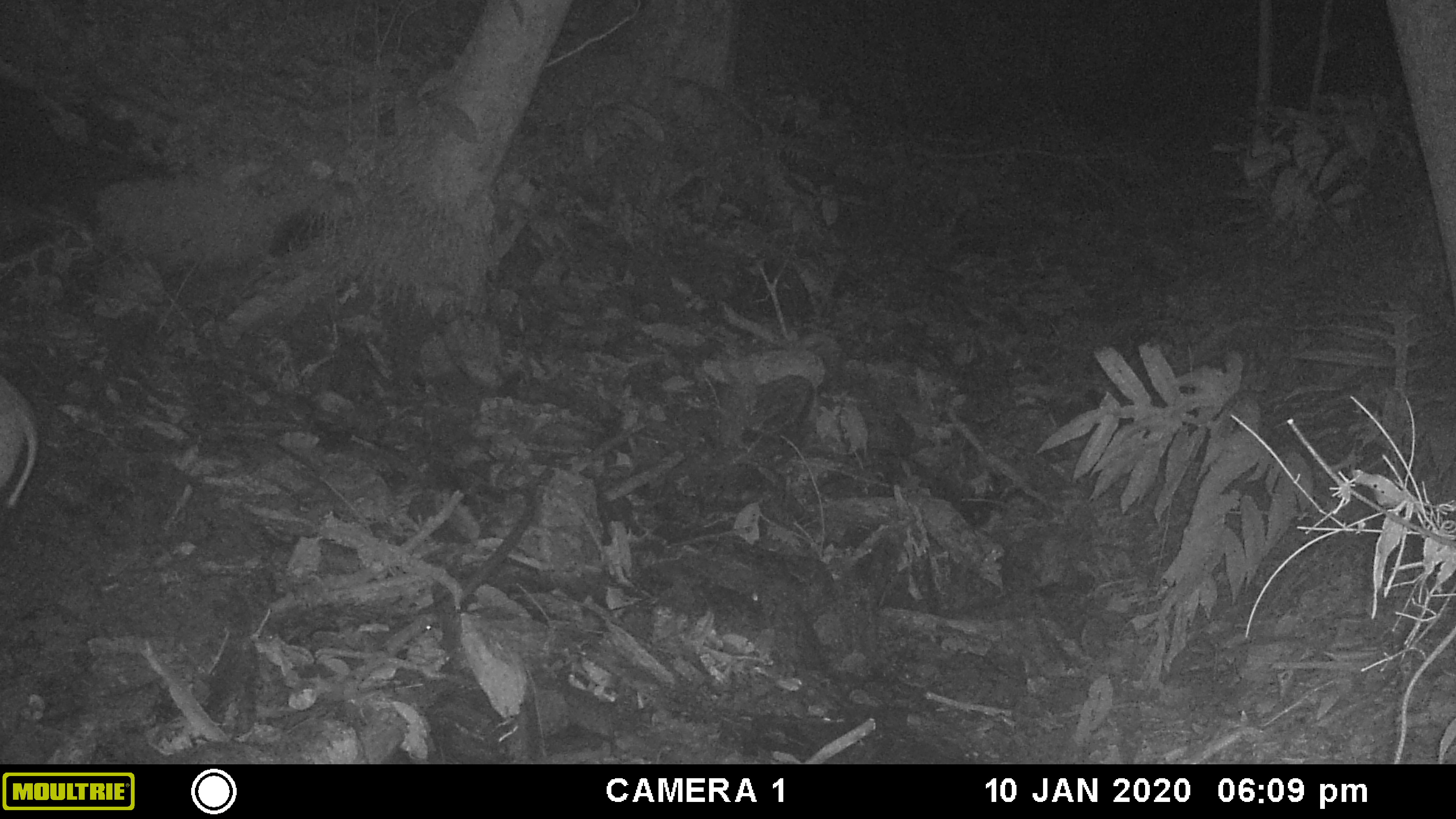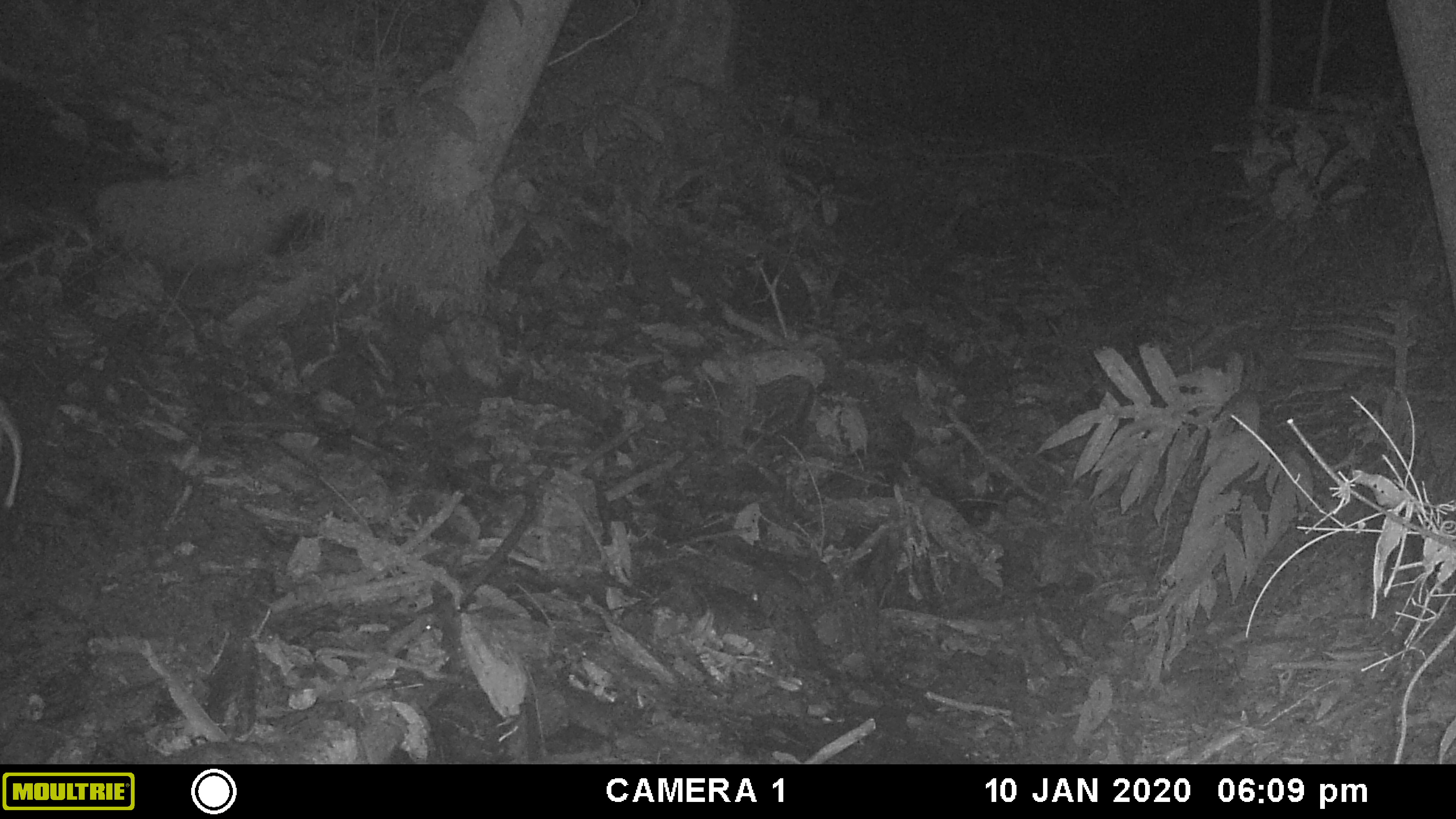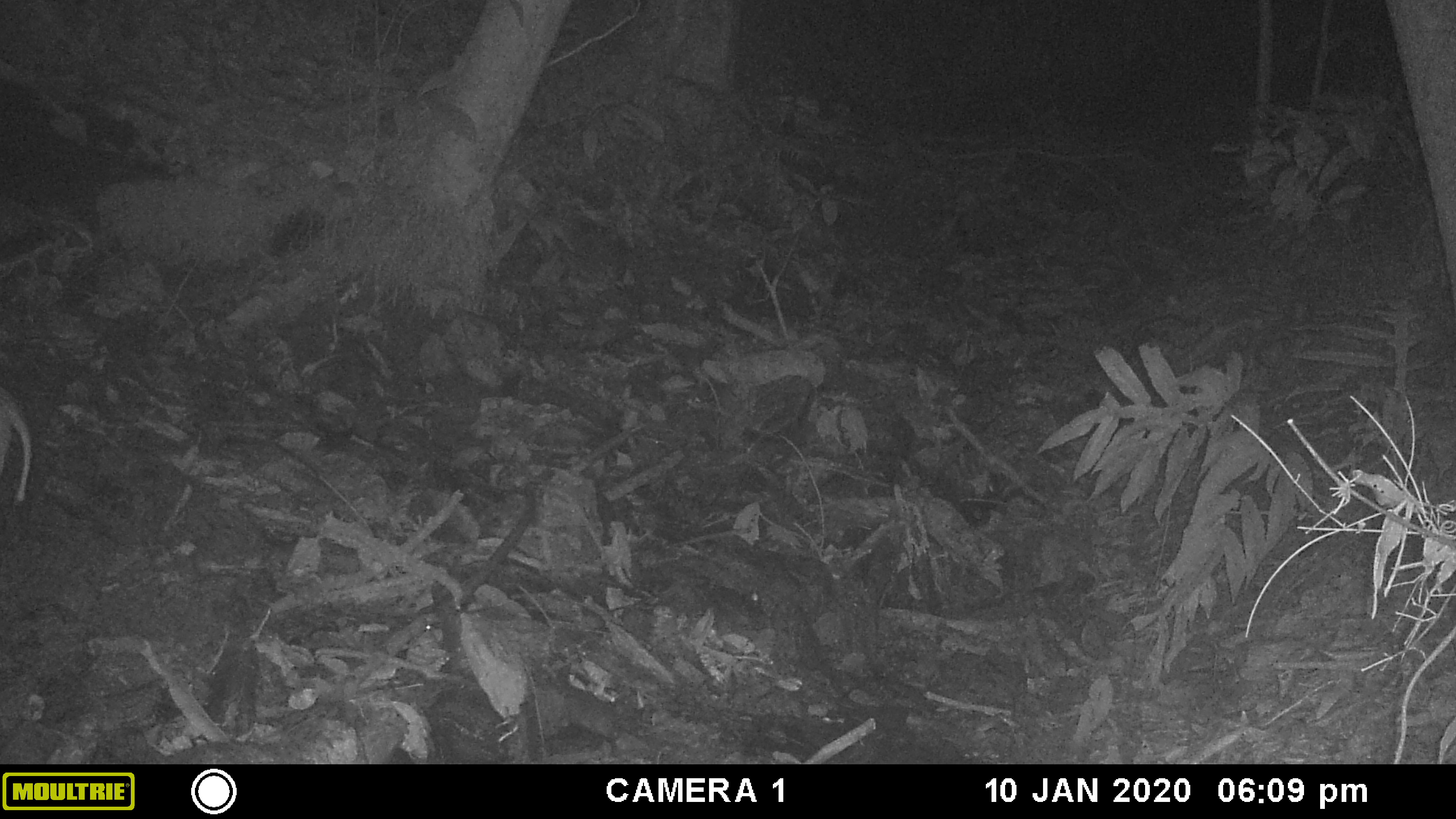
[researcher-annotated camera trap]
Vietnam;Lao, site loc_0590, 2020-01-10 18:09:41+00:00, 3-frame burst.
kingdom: Animalia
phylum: Chordata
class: Mammalia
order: Artiodactyla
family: Suidae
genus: Sus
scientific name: Sus scrofa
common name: eurasian wild pig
Eurasian wild pig (Sus scrofa). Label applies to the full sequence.